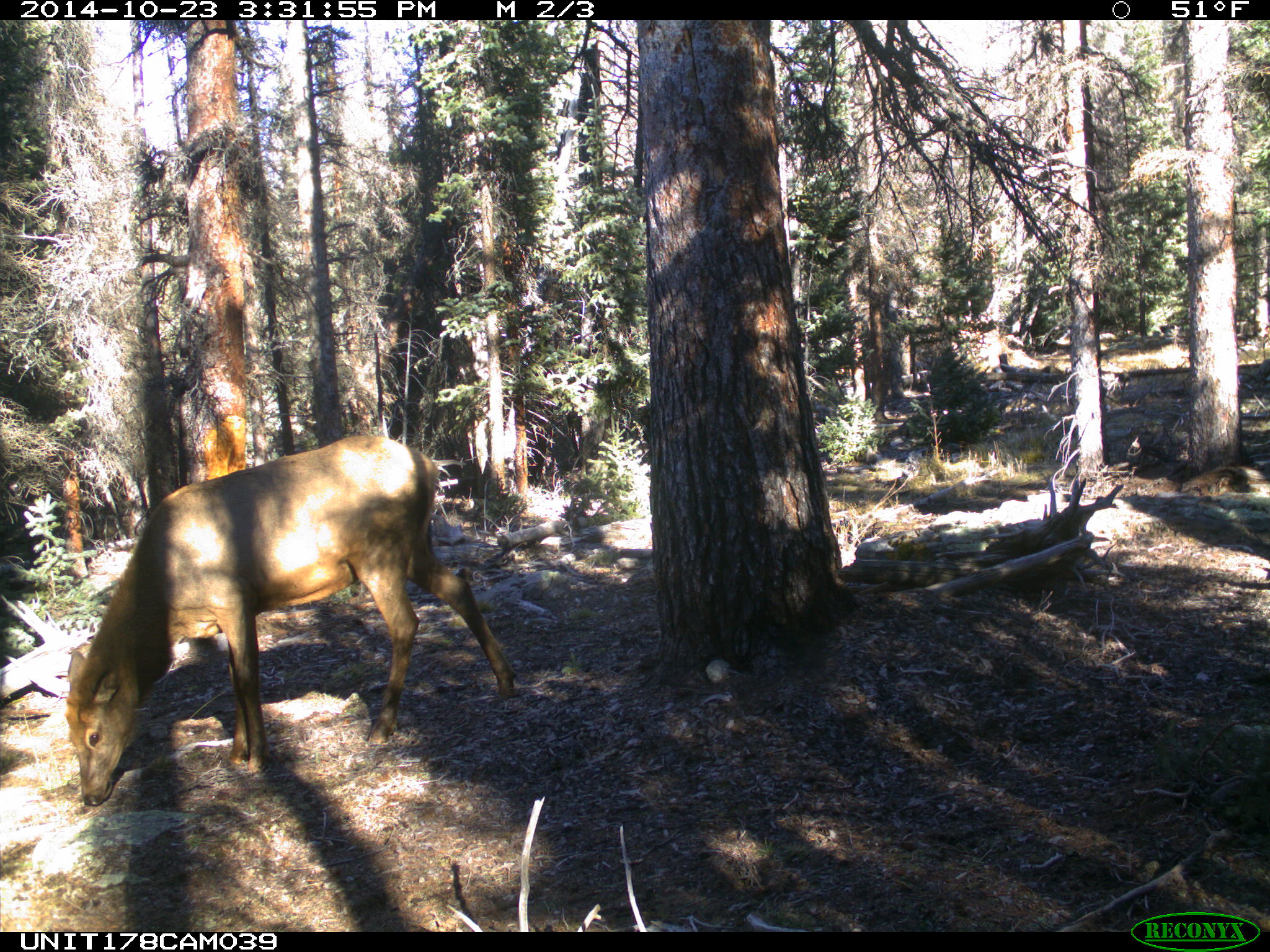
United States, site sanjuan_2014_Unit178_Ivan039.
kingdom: Animalia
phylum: Chordata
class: Mammalia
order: Artiodactyla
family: Cervidae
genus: Cervus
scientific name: Cervus elaphus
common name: red deer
Cervus elaphus (red deer).